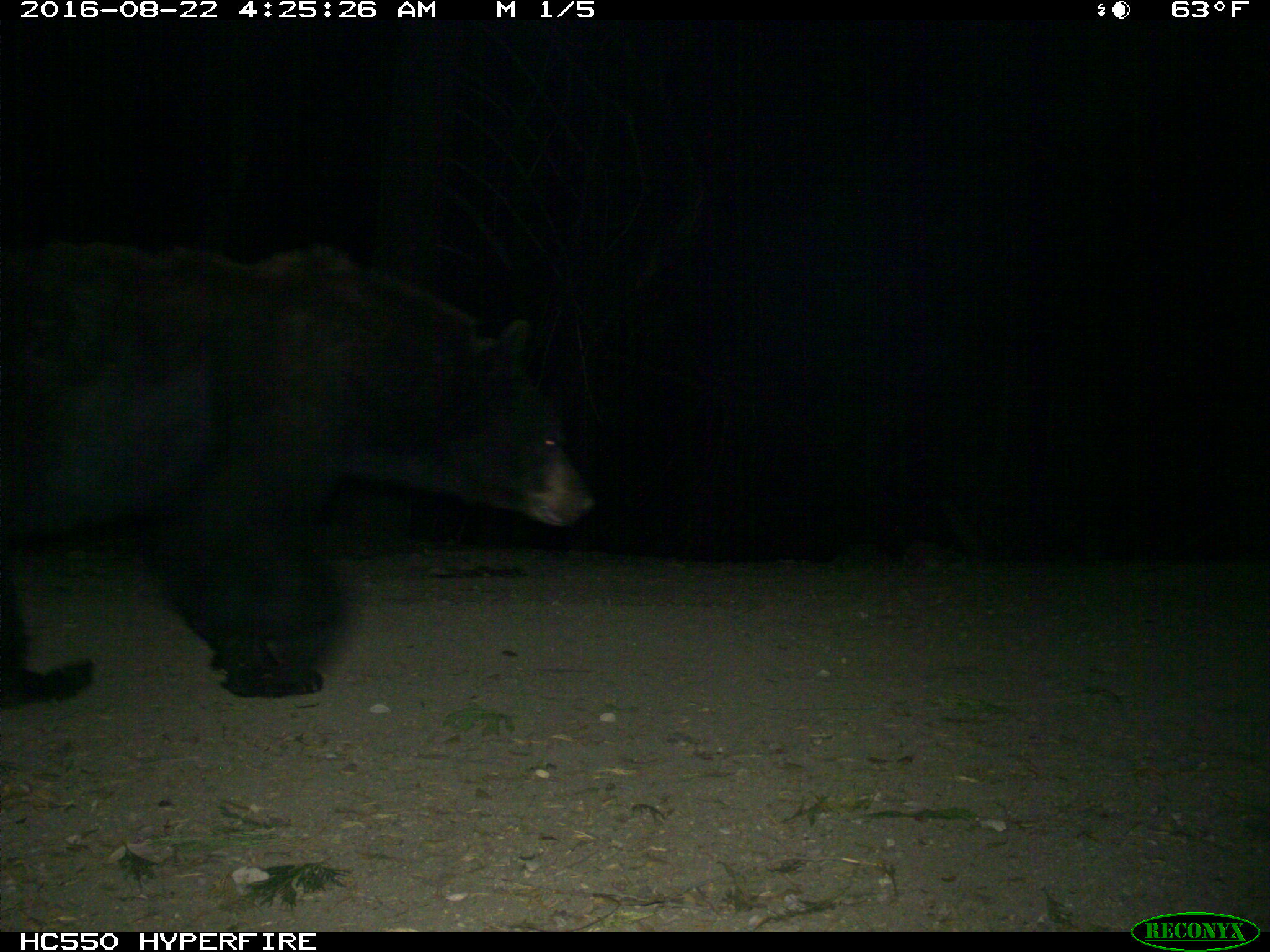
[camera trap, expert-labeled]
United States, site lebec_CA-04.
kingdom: Animalia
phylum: Chordata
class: Mammalia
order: Carnivora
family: Ursidae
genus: Ursus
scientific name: Ursus americanus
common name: american black bear